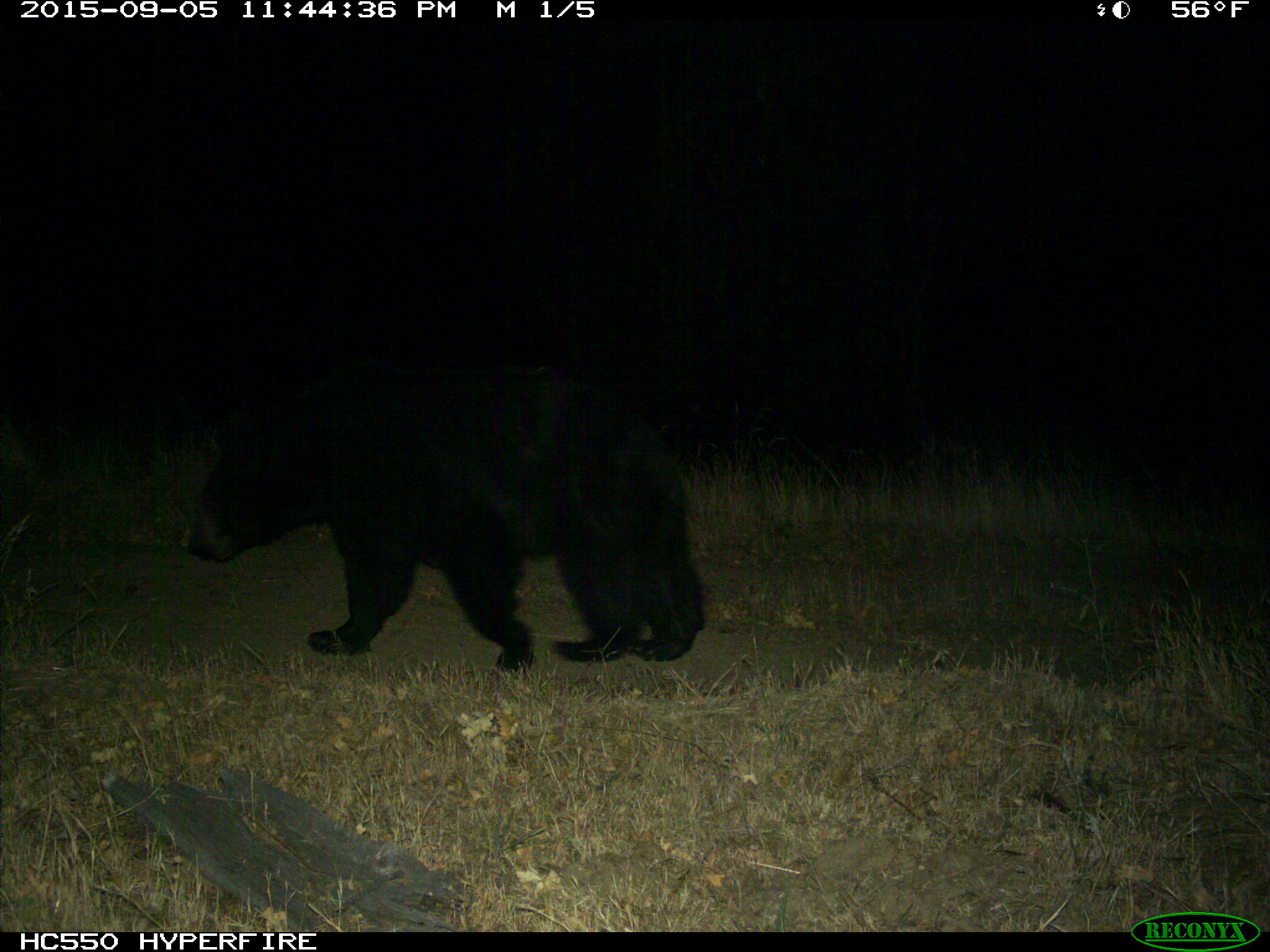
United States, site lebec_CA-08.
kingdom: Animalia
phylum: Chordata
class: Mammalia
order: Carnivora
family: Ursidae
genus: Ursus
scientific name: Ursus americanus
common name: american black bear